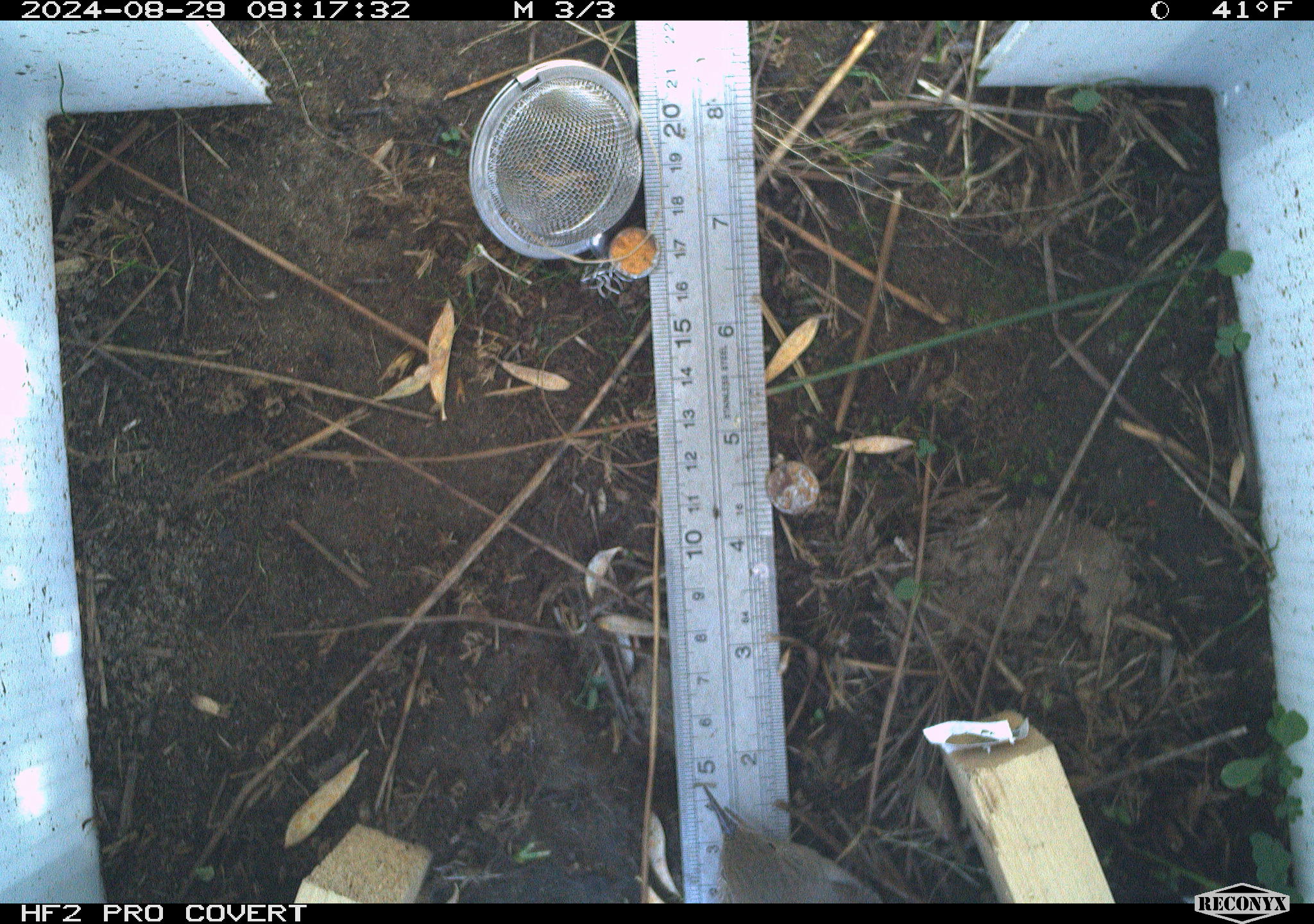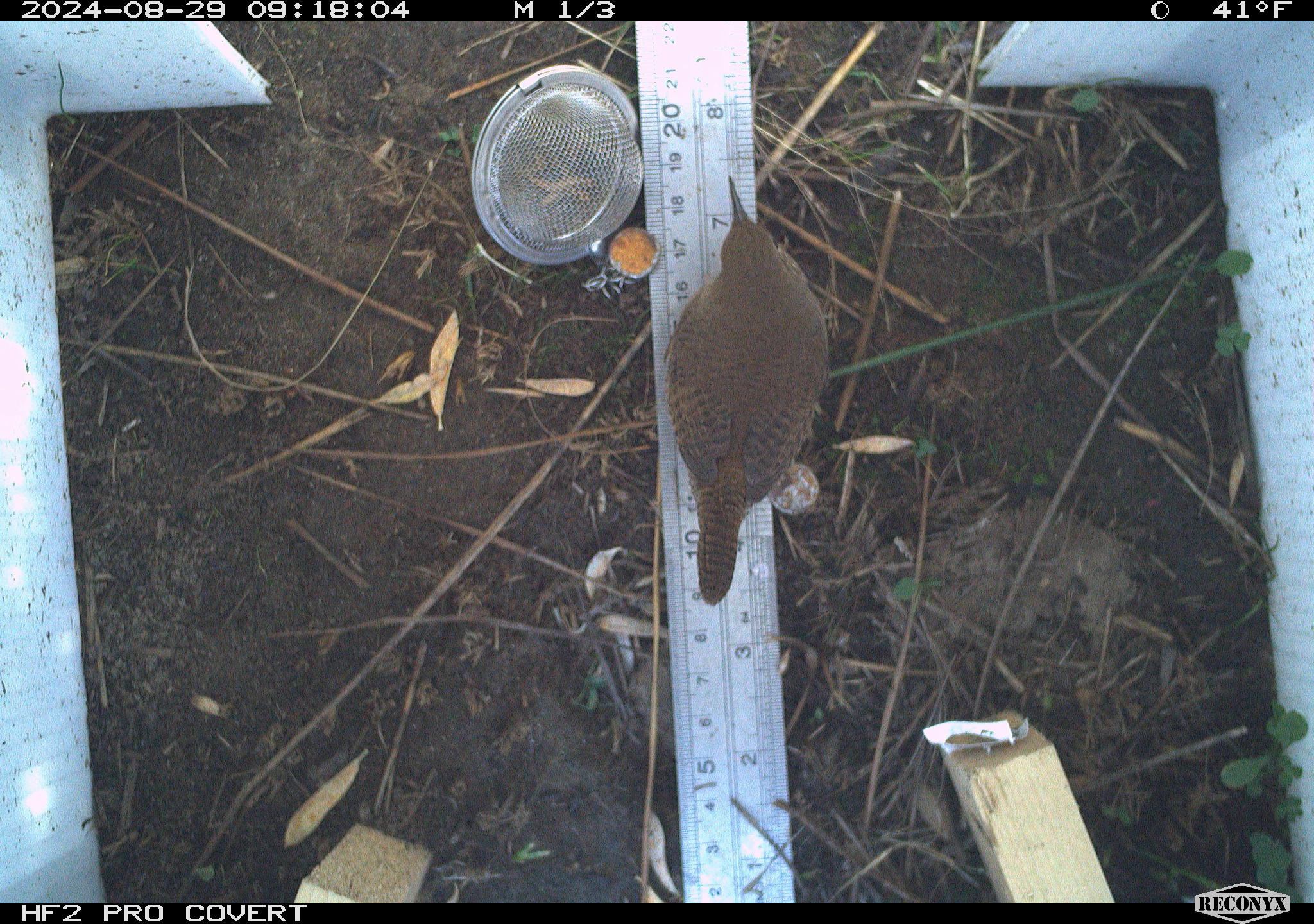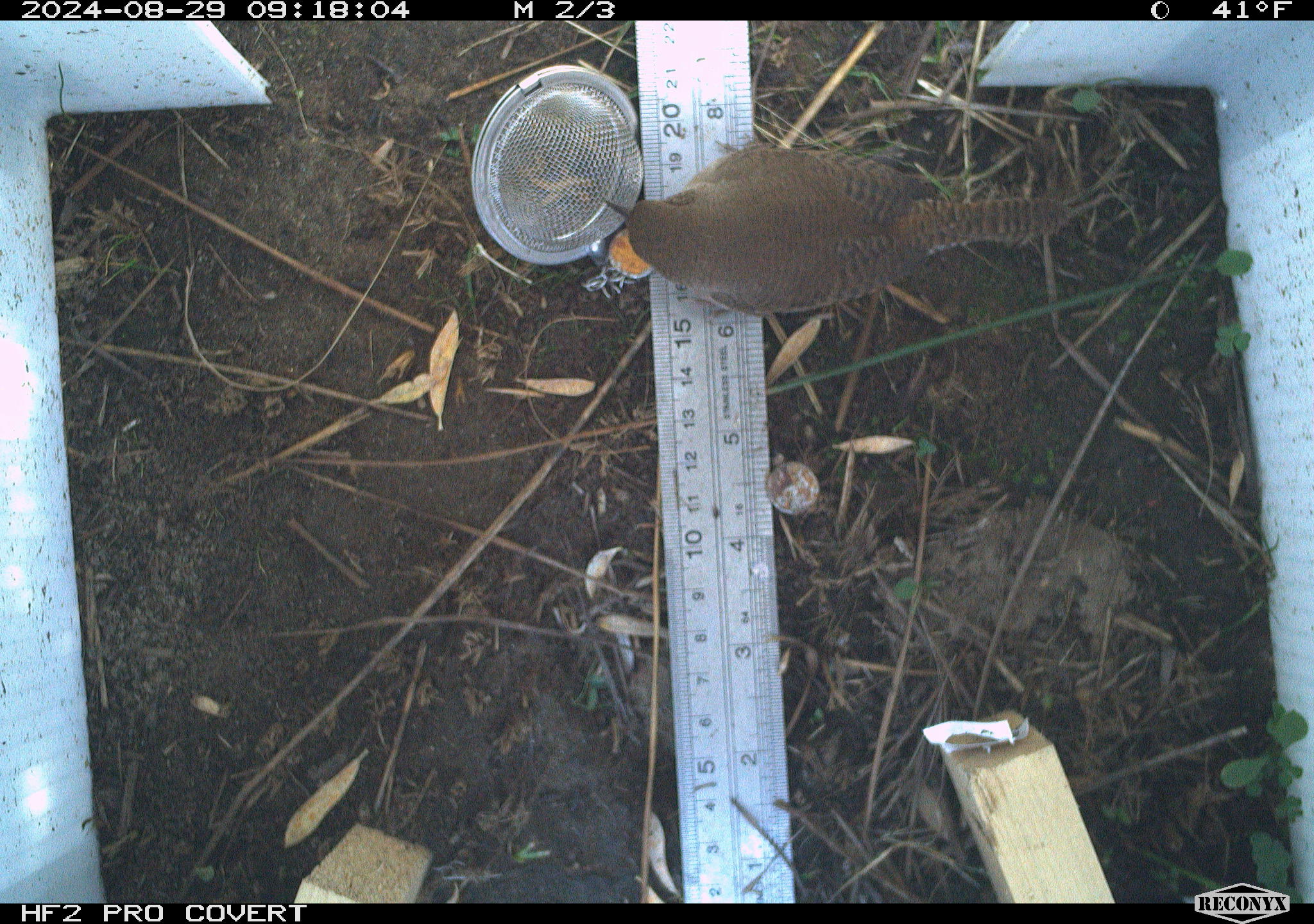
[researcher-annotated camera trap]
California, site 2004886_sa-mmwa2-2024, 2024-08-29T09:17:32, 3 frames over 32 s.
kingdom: Animalia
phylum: Chordata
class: Aves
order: Passeriformes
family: Troglodytidae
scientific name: Troglodytidae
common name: wren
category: troglodytidae family